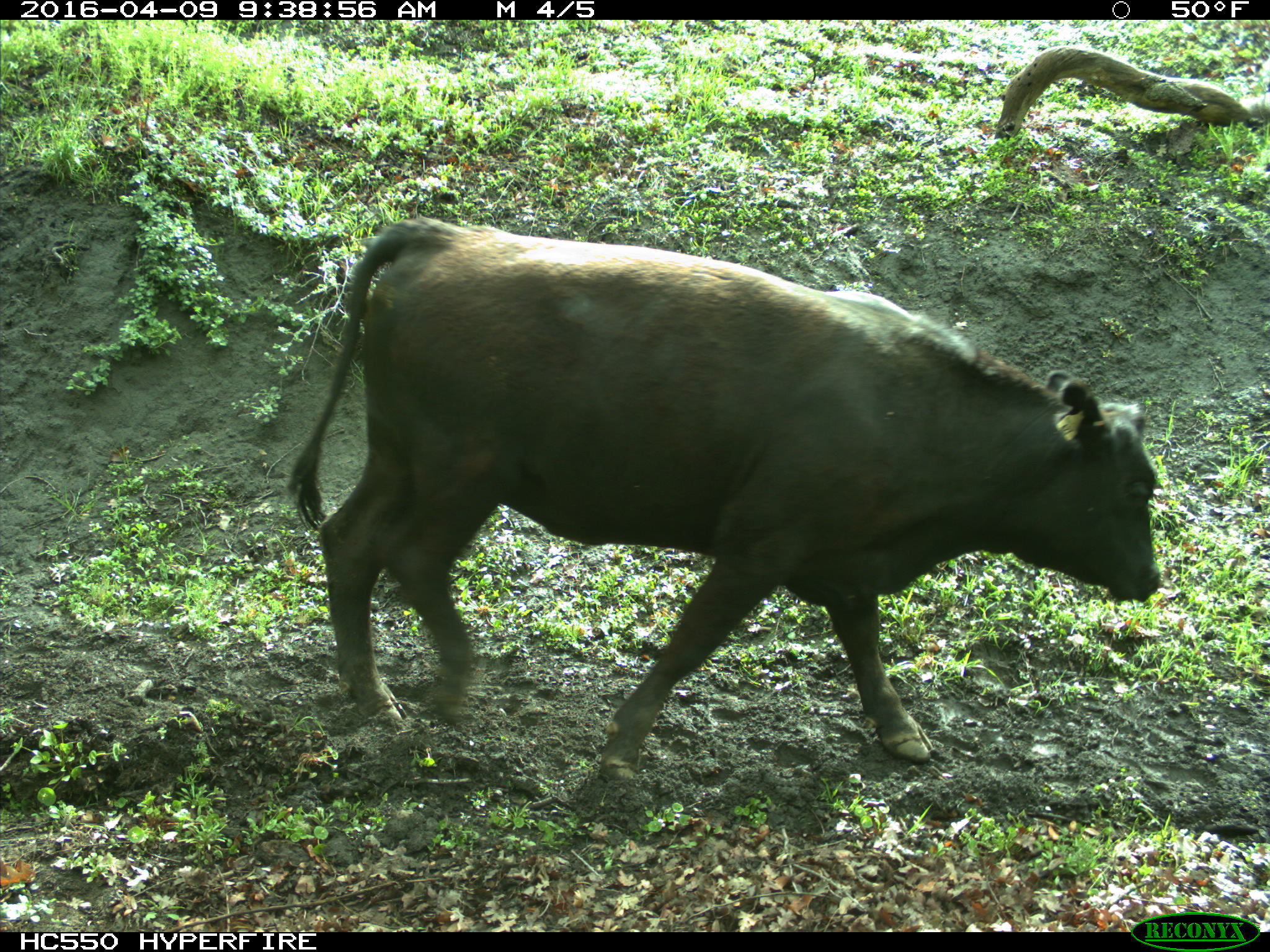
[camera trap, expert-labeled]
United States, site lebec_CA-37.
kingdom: Animalia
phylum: Chordata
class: Mammalia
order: Artiodactyla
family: Bovidae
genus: Bos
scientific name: Bos taurus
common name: domestic cow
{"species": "Bos taurus (domestic cow)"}